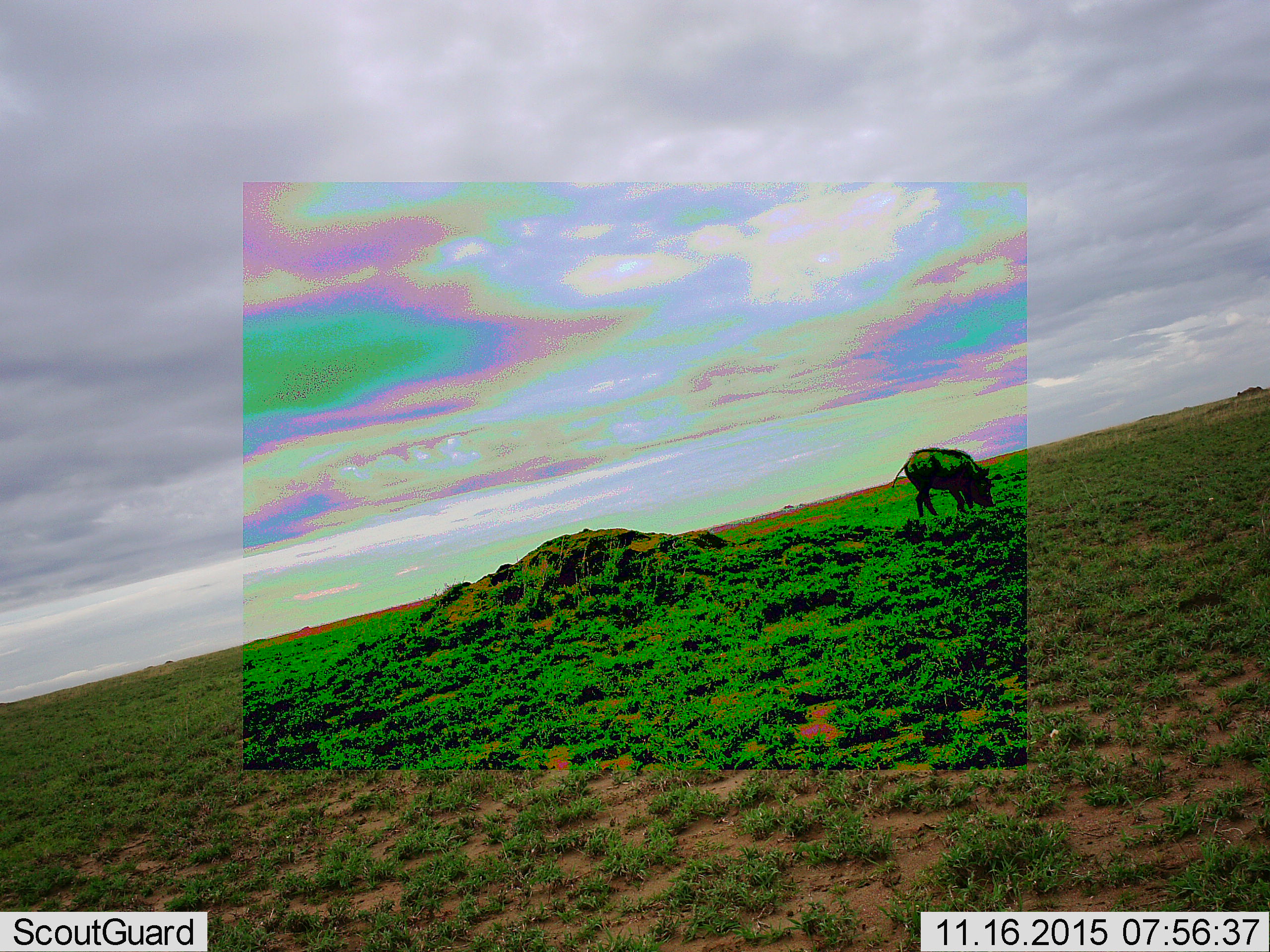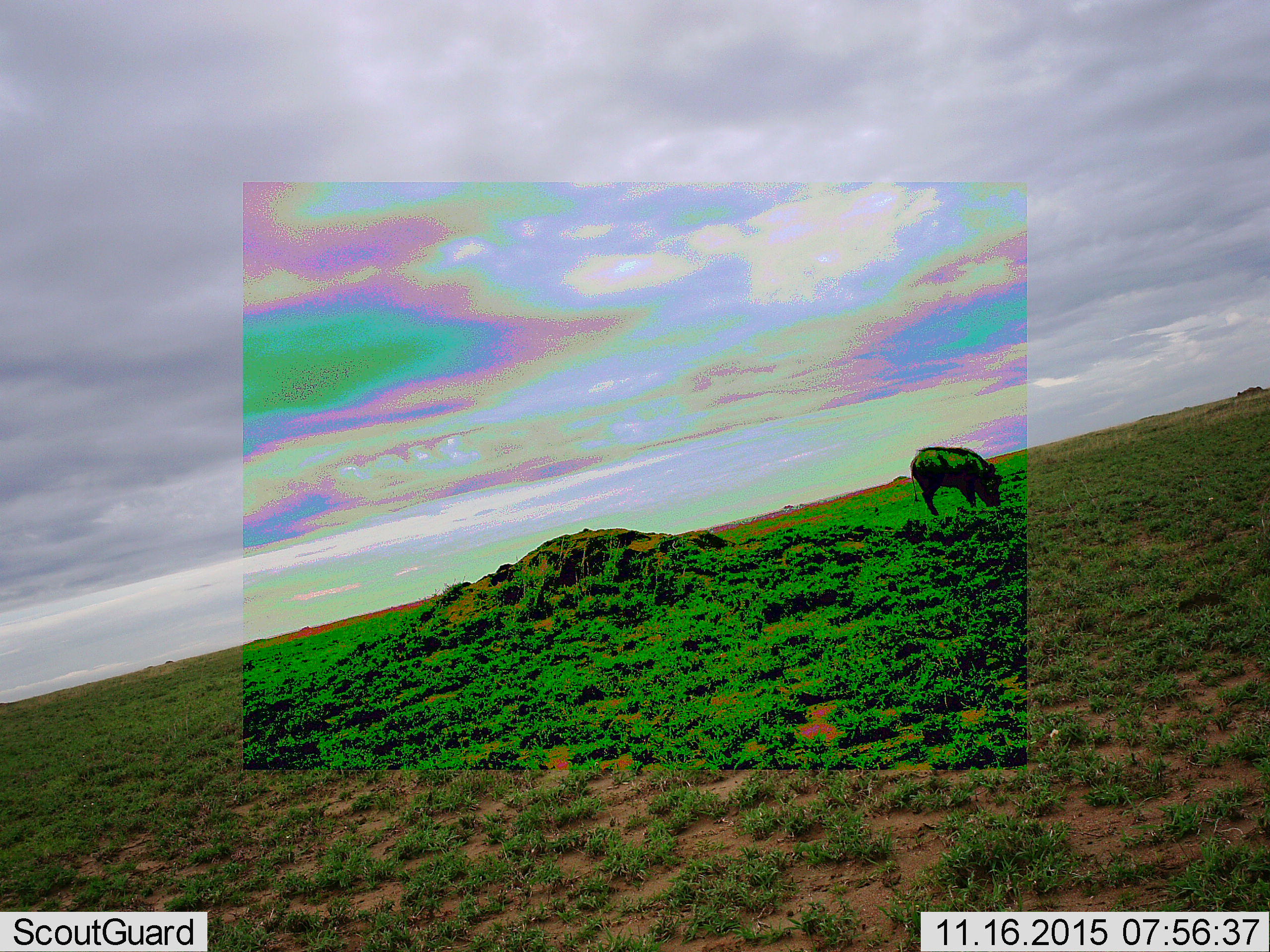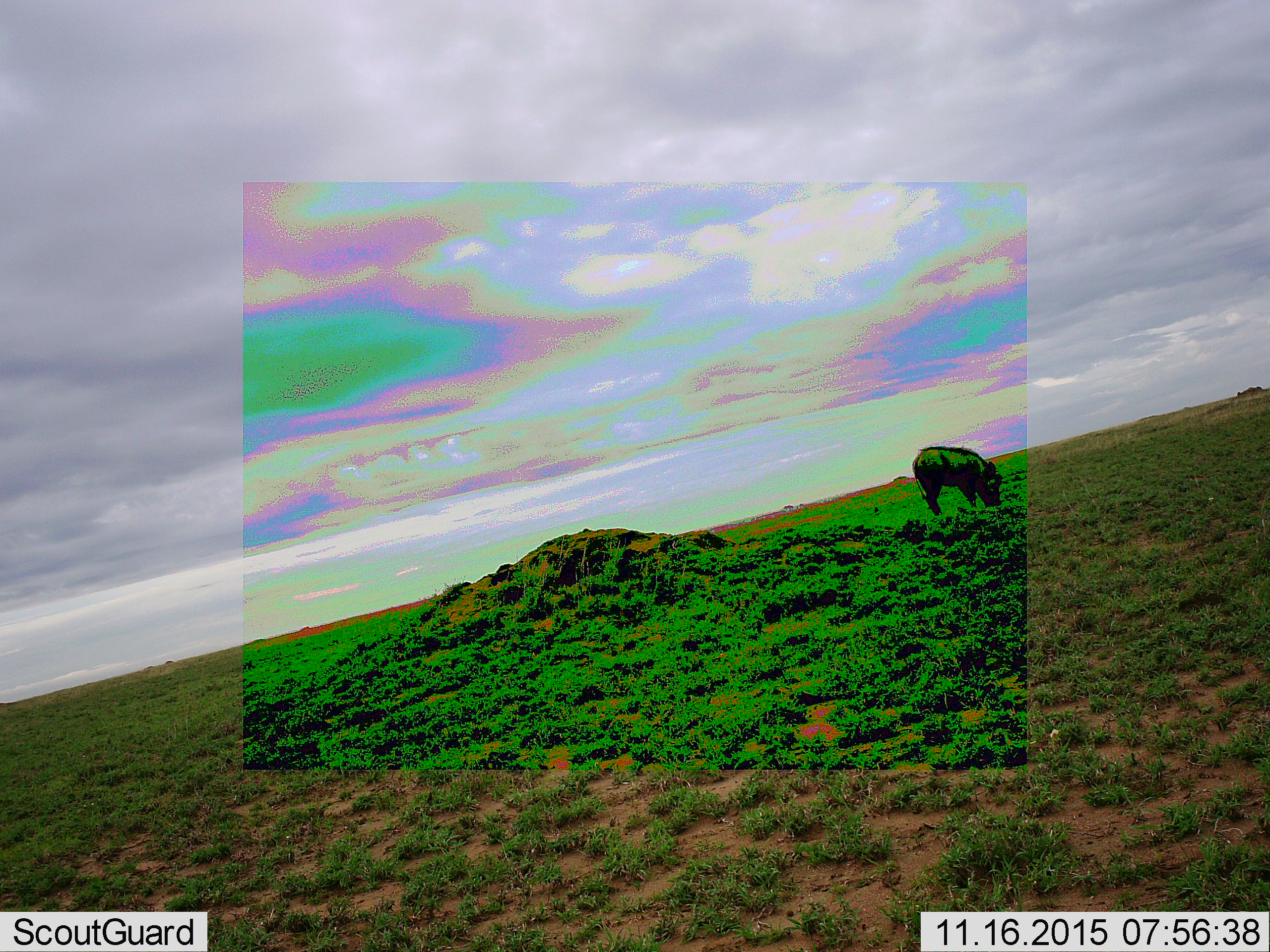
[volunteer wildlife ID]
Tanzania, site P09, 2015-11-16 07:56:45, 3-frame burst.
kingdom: Animalia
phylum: Chordata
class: Mammalia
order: Artiodactyla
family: Suidae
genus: Phacochoerus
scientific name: Phacochoerus africanus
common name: warthog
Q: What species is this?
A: Warthog (Phacochoerus africanus).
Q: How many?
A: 1.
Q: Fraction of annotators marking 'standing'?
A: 29%.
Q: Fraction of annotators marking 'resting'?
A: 0%.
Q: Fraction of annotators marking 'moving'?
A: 57%.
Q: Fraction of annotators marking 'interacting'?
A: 0%.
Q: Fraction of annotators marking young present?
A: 0%.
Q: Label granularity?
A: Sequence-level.